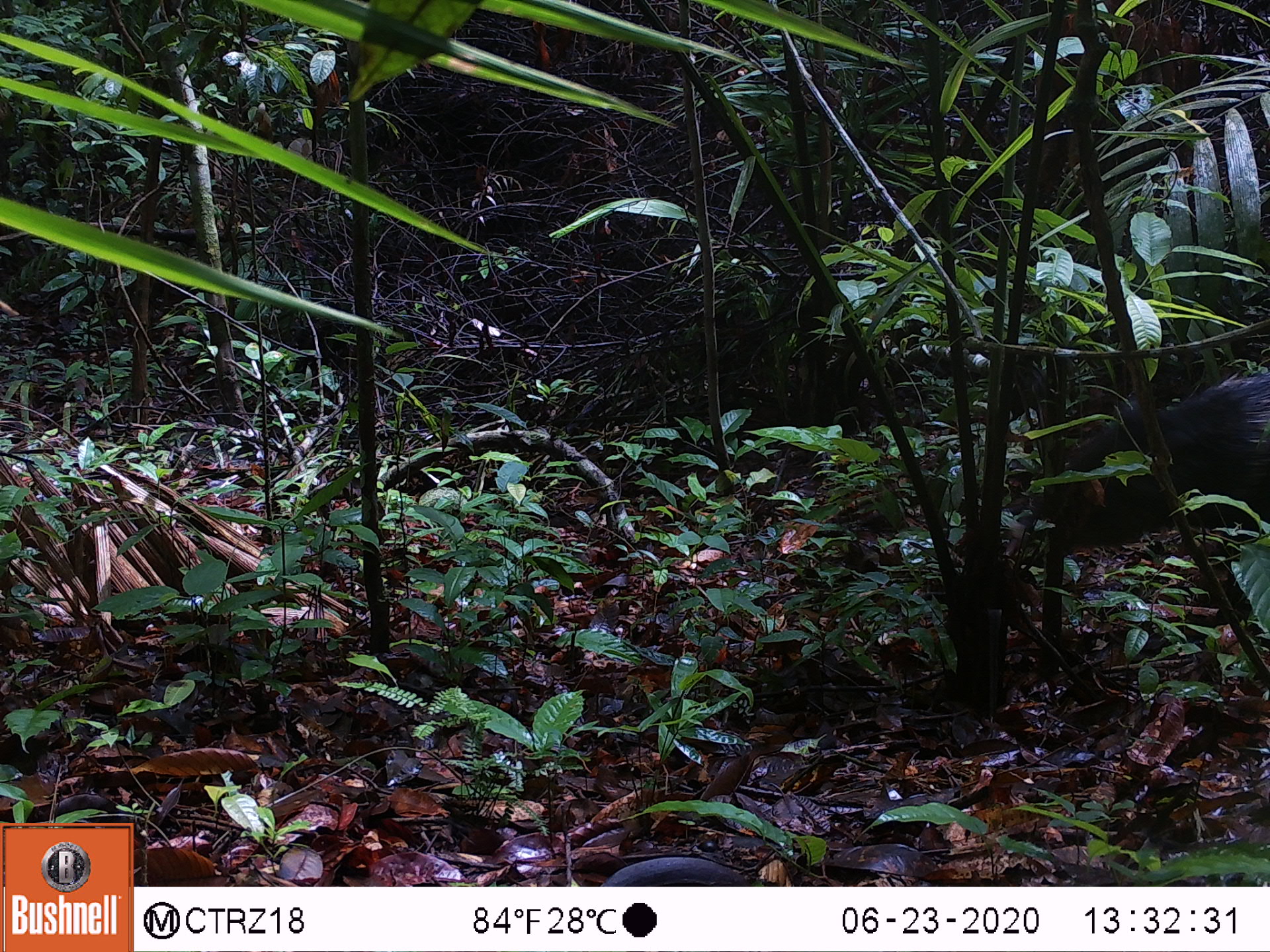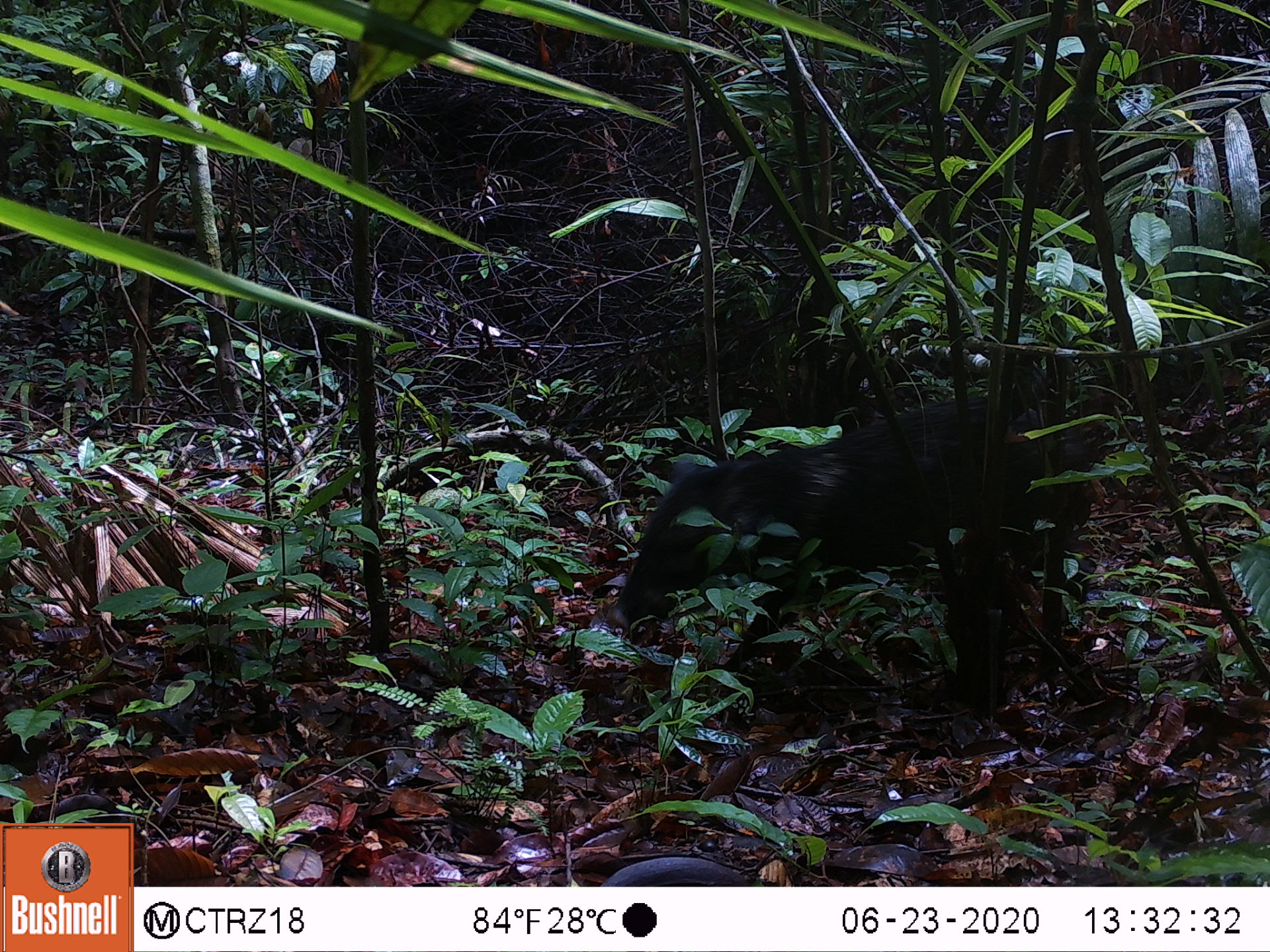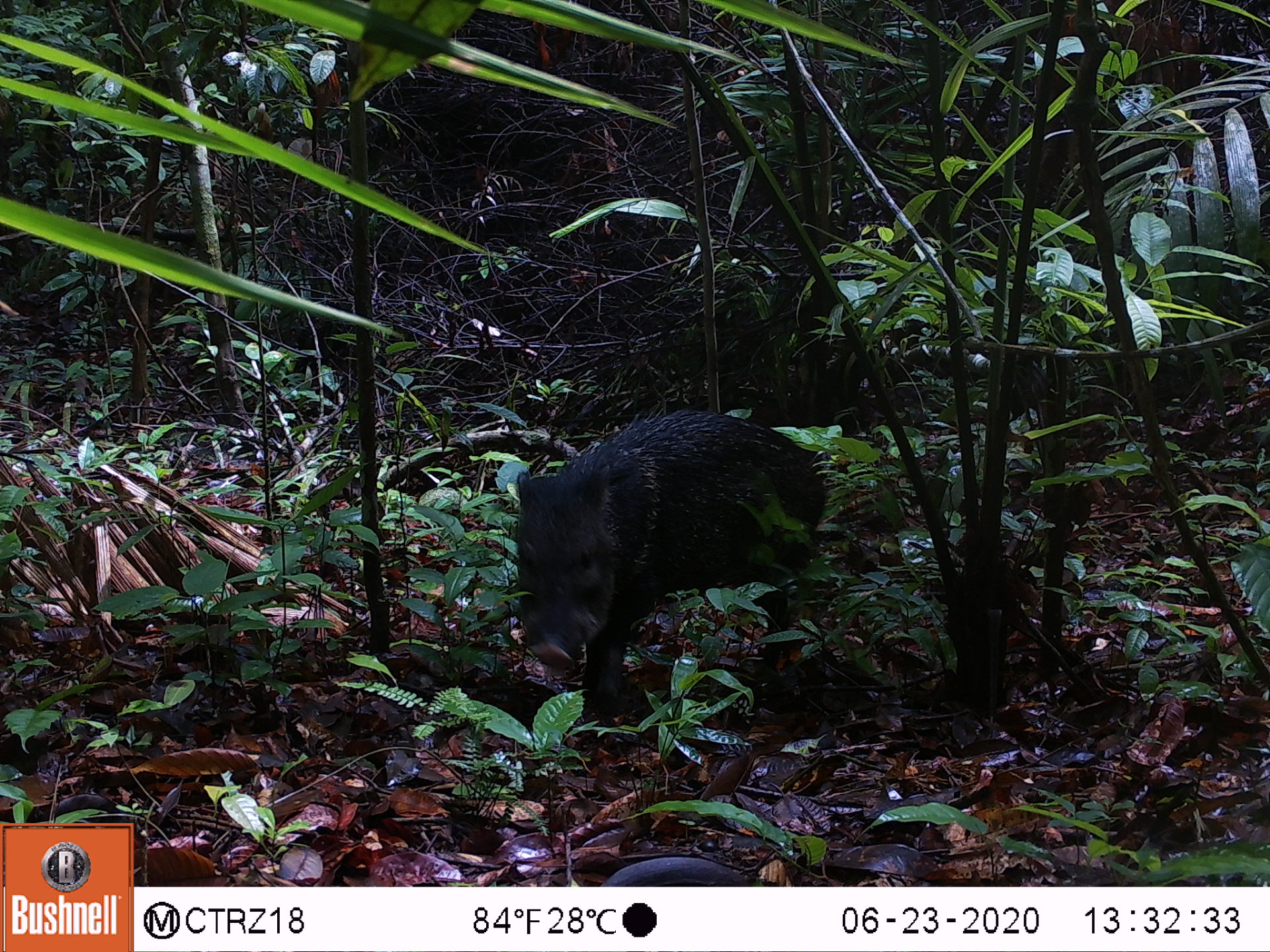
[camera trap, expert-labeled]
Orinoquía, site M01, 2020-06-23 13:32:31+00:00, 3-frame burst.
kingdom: Animalia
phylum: Chordata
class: Mammalia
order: Artiodactyla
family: Tayassuidae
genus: Pecari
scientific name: Pecari tajacu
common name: collared peccary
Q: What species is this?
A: Collared peccary (Pecari tajacu).